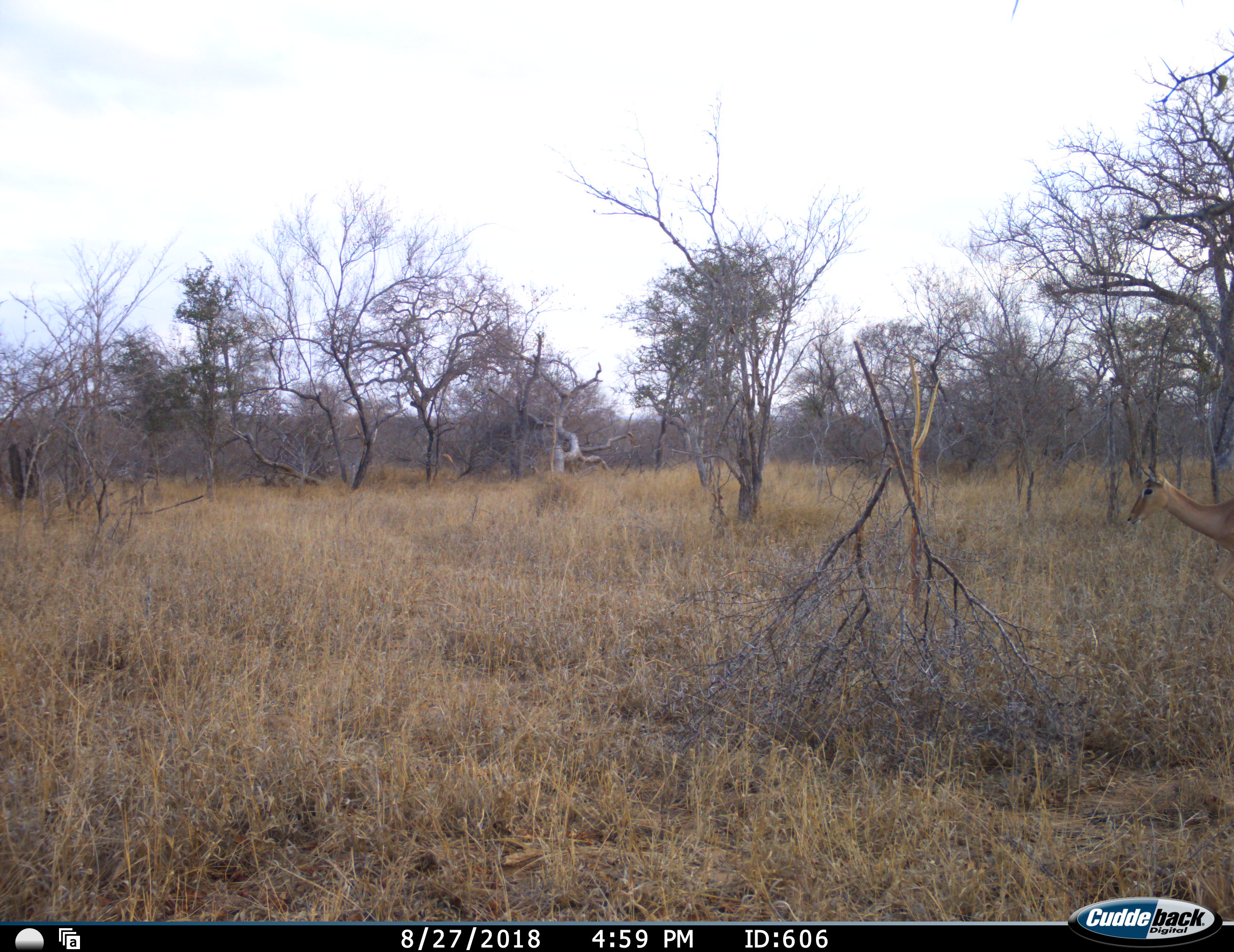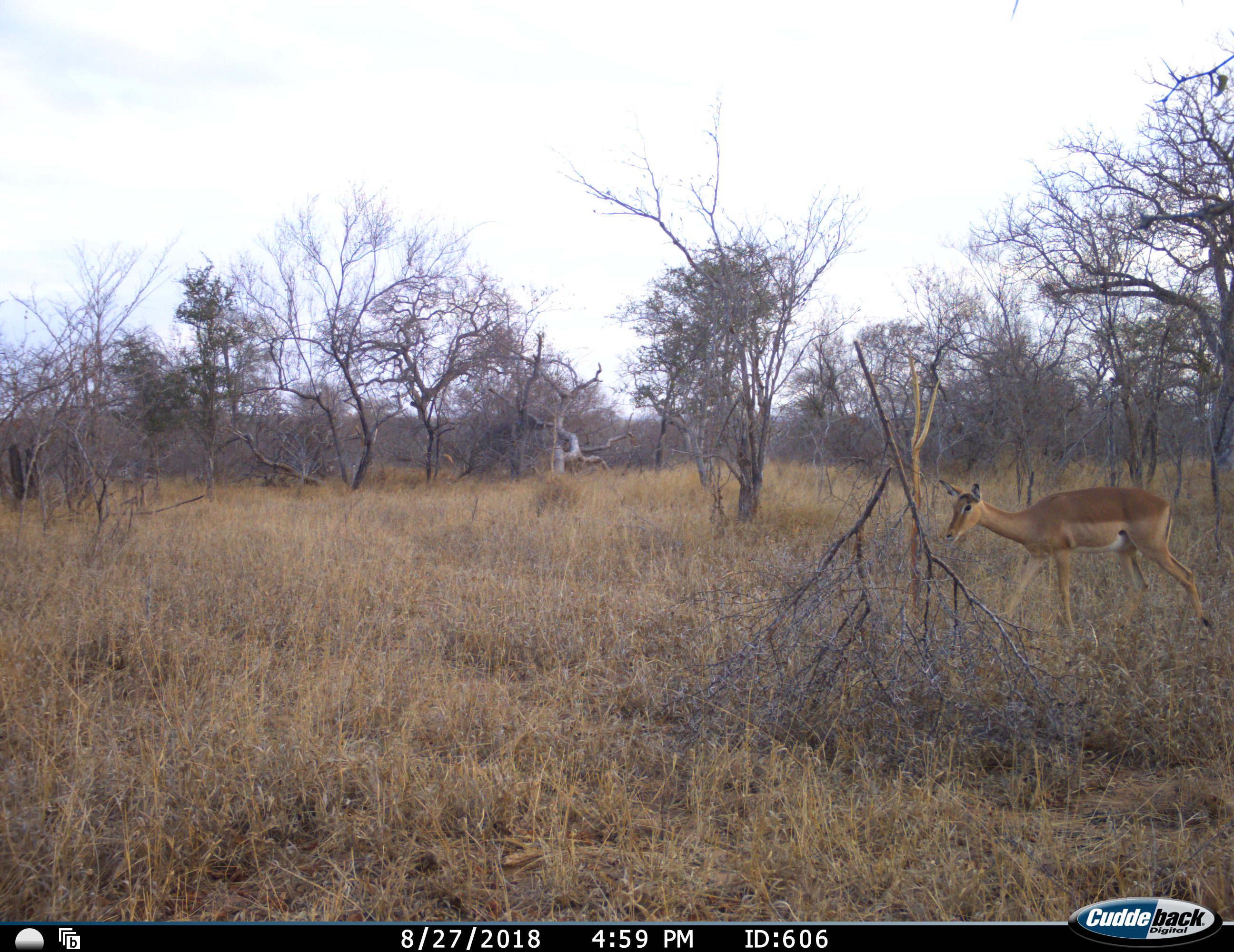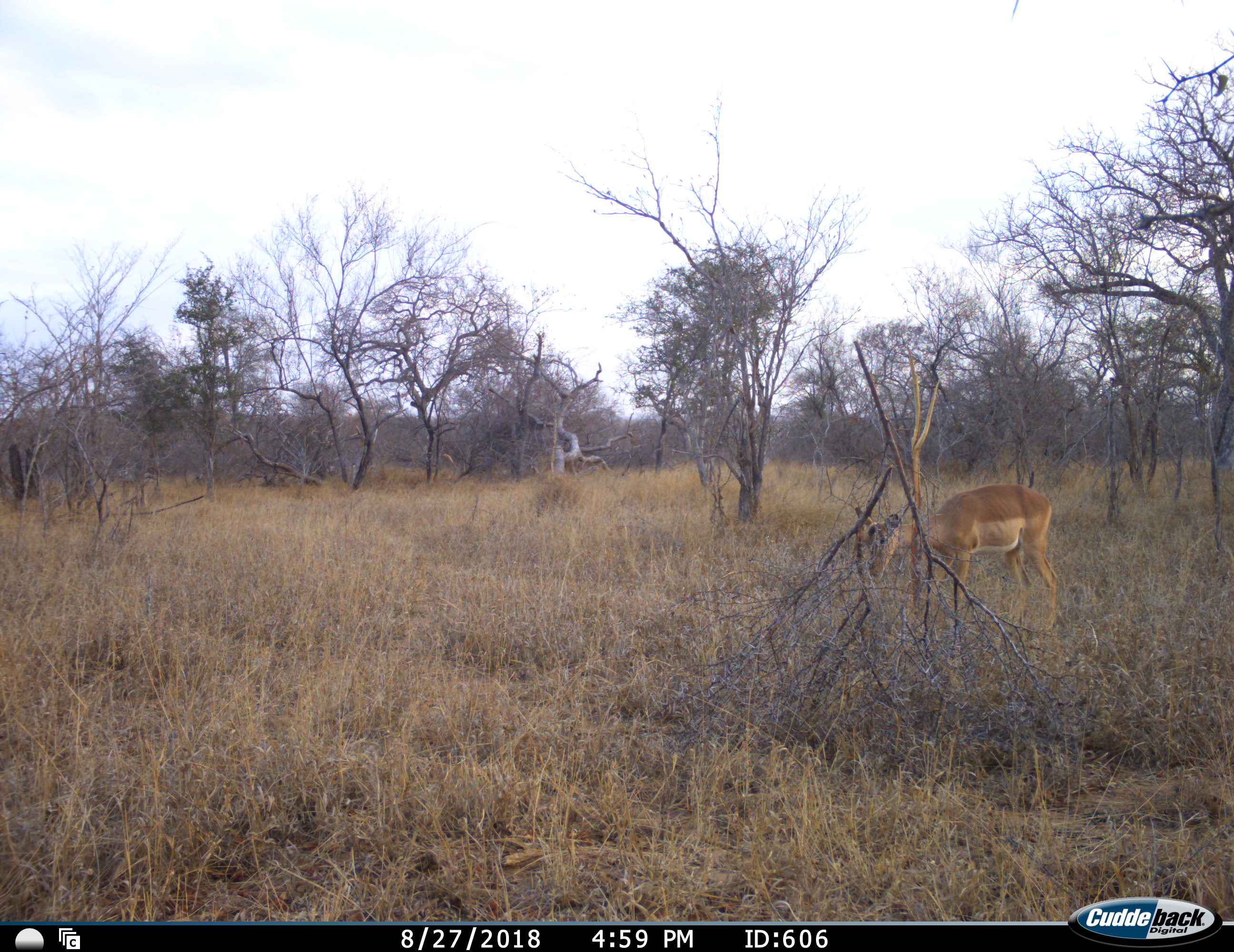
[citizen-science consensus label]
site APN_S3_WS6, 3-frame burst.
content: unidentified animal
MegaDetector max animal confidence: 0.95